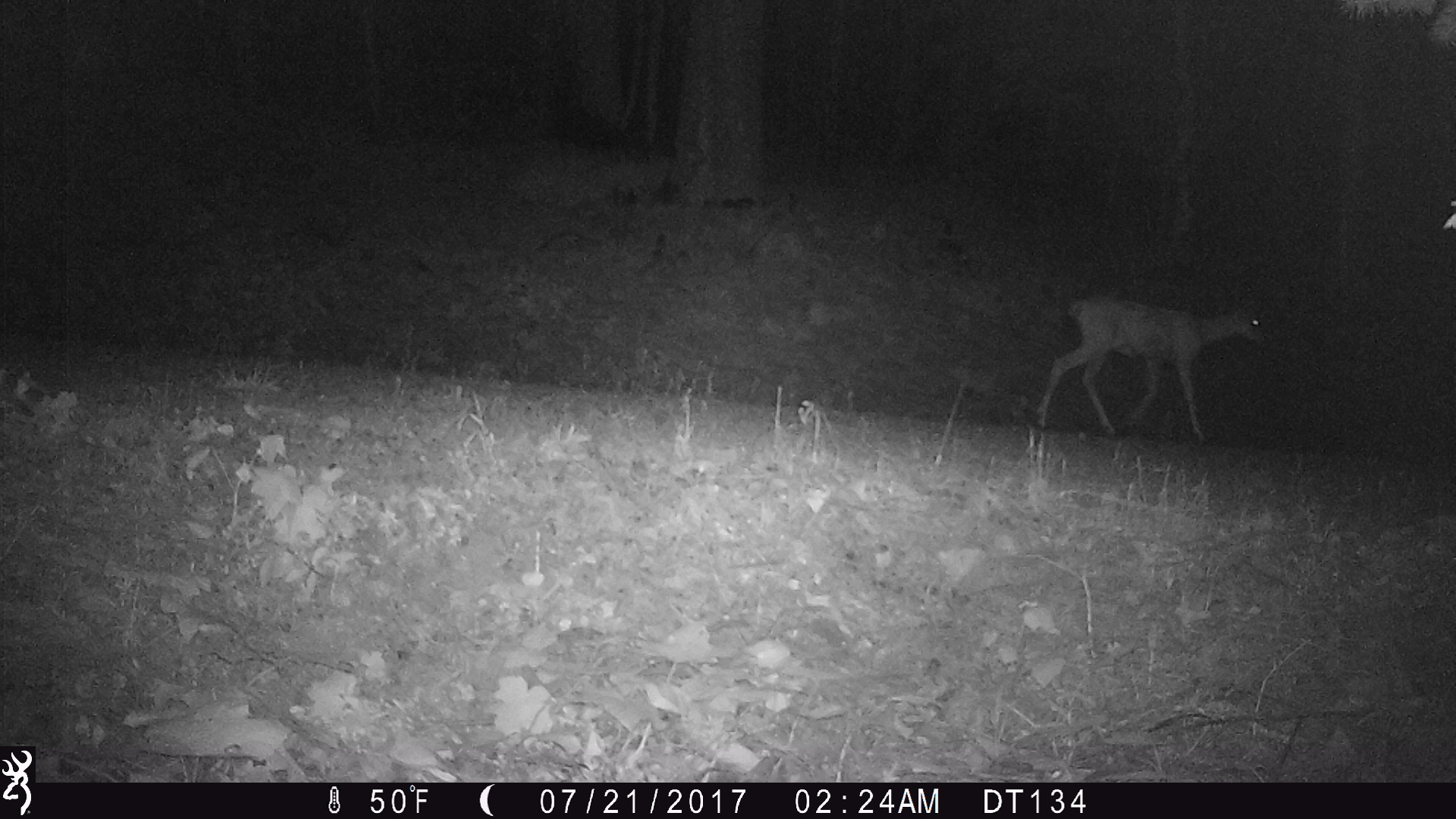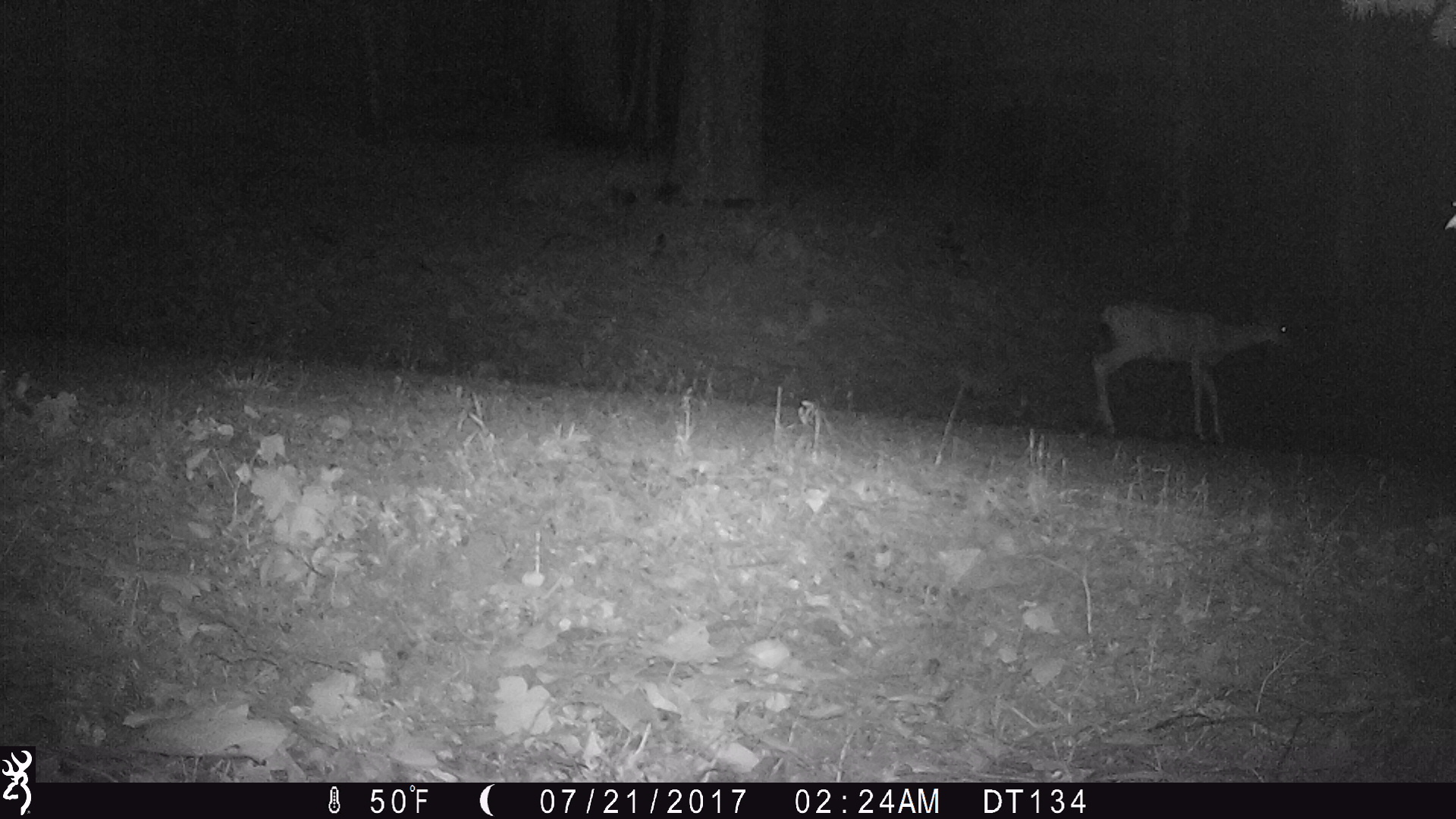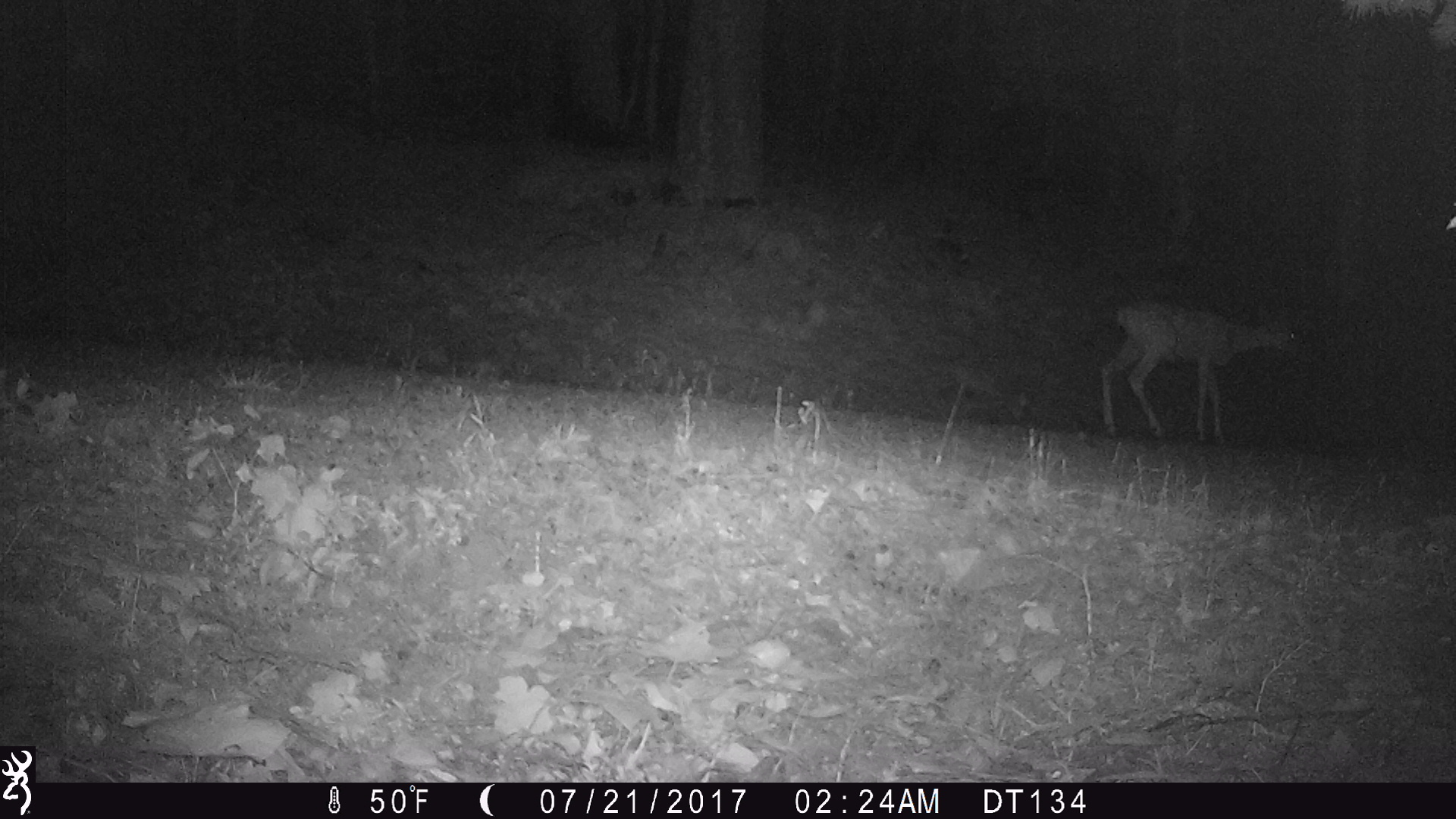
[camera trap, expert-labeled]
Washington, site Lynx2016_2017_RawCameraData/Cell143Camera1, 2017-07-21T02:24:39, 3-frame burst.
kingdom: Animalia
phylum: Chordata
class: Mammalia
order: Artiodactyla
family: Cervidae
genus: Odocoileus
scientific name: Odocoileus hemionus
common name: mule deer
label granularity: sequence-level